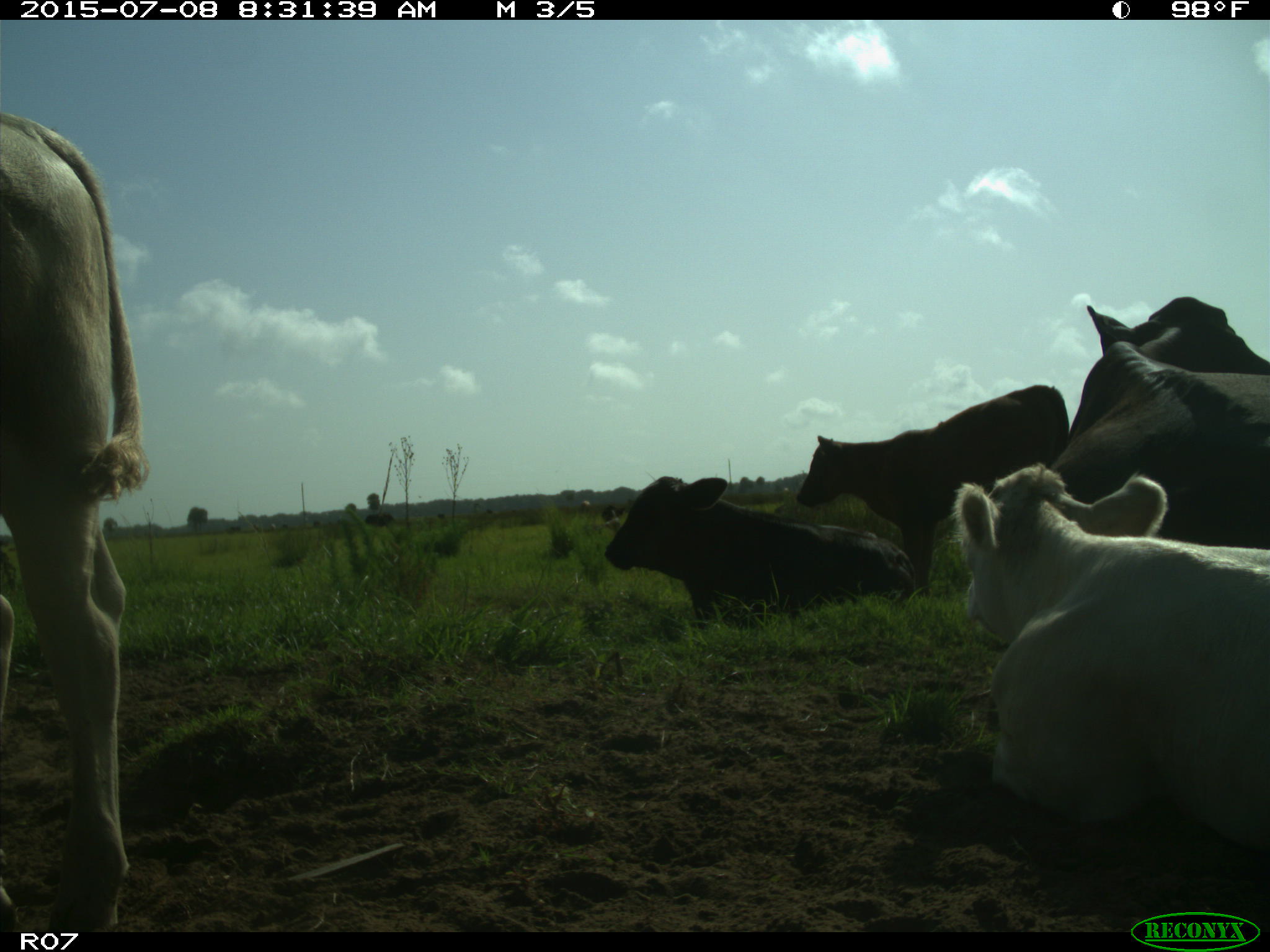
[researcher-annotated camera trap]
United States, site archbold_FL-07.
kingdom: Animalia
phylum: Chordata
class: Mammalia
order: Artiodactyla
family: Bovidae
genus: Bos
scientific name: Bos taurus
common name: domestic cow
Bos taurus (domestic cow).